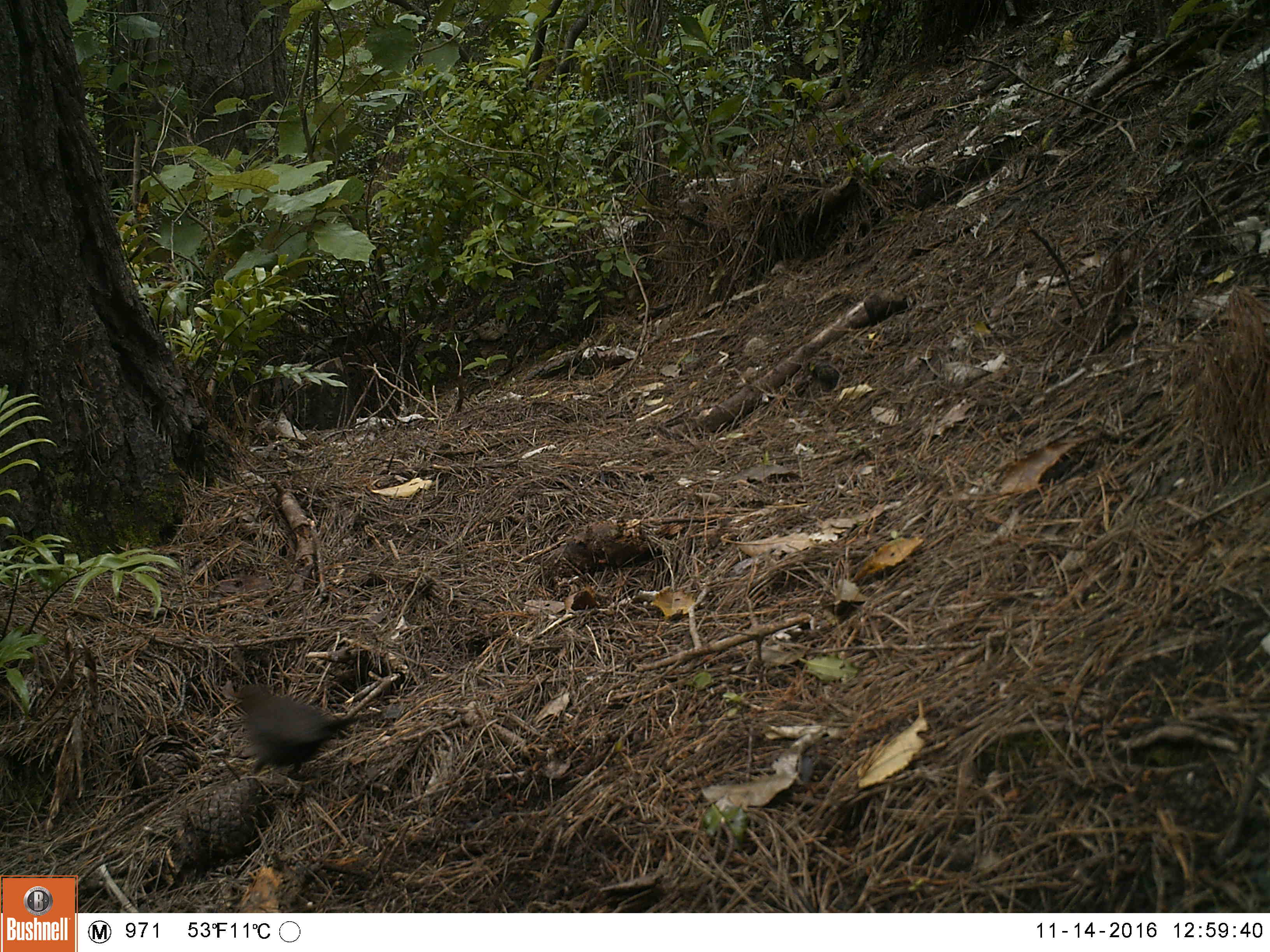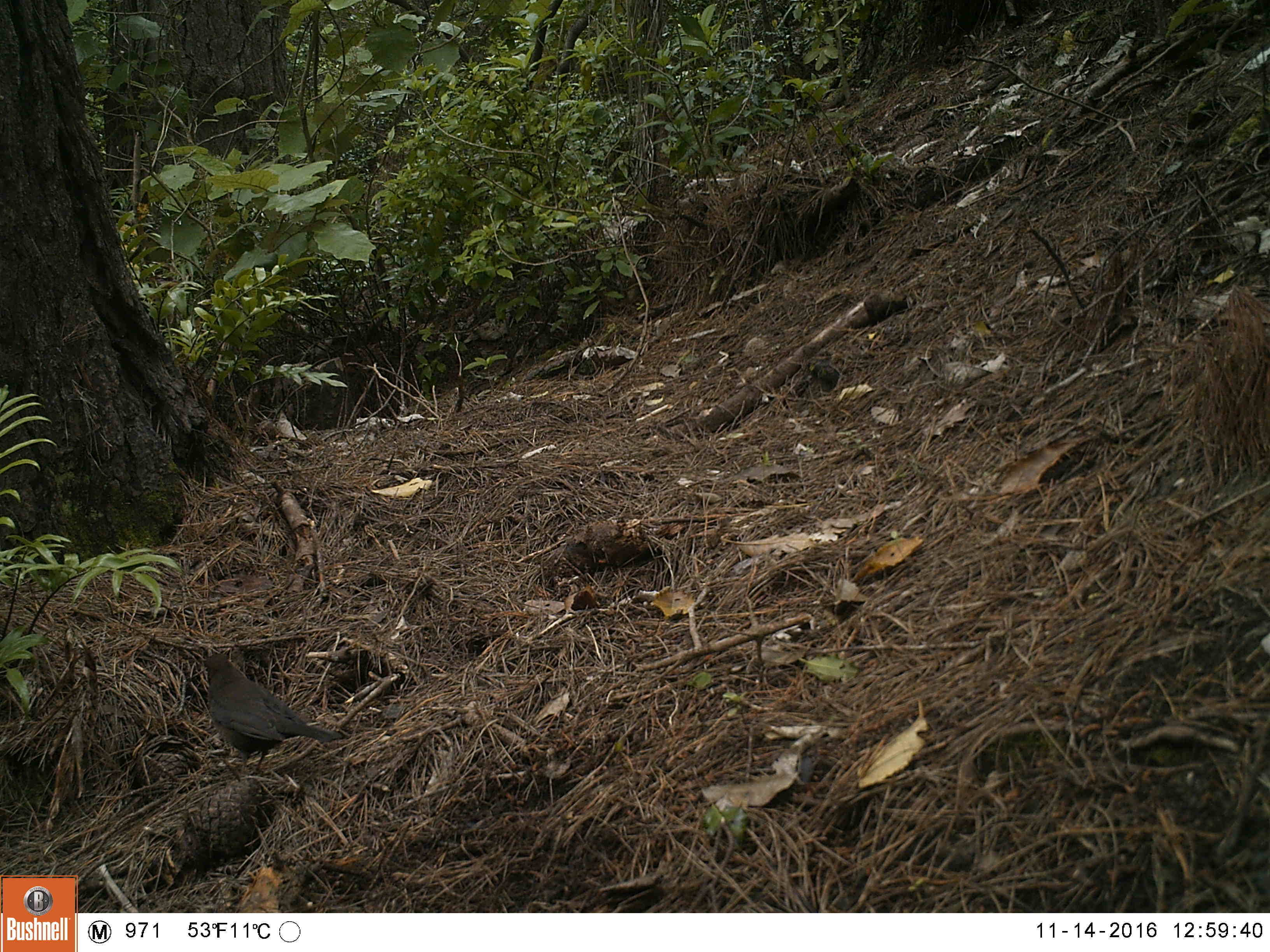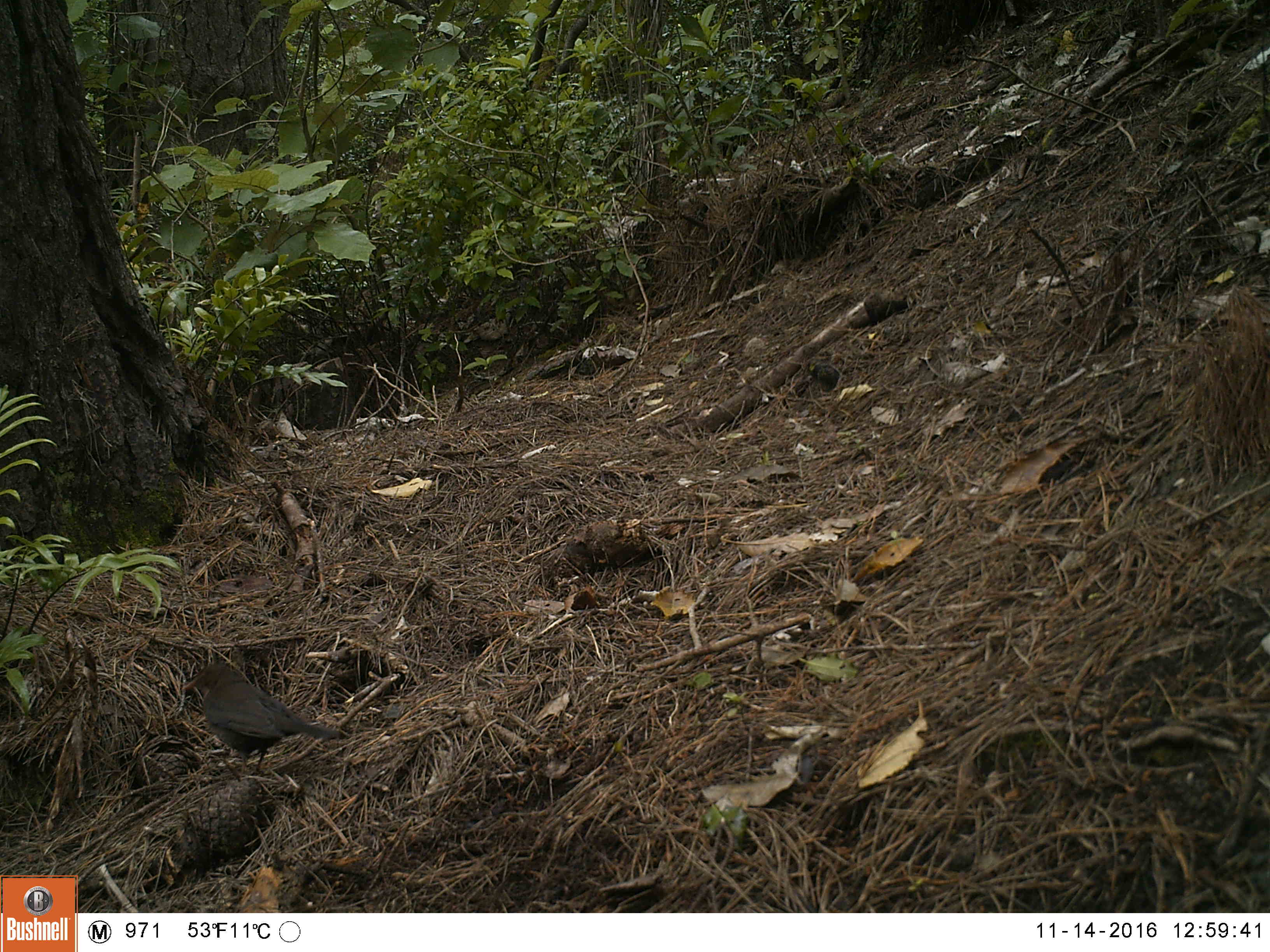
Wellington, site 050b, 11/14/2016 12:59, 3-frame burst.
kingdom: Animalia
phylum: Chordata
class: Aves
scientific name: Aves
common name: bird